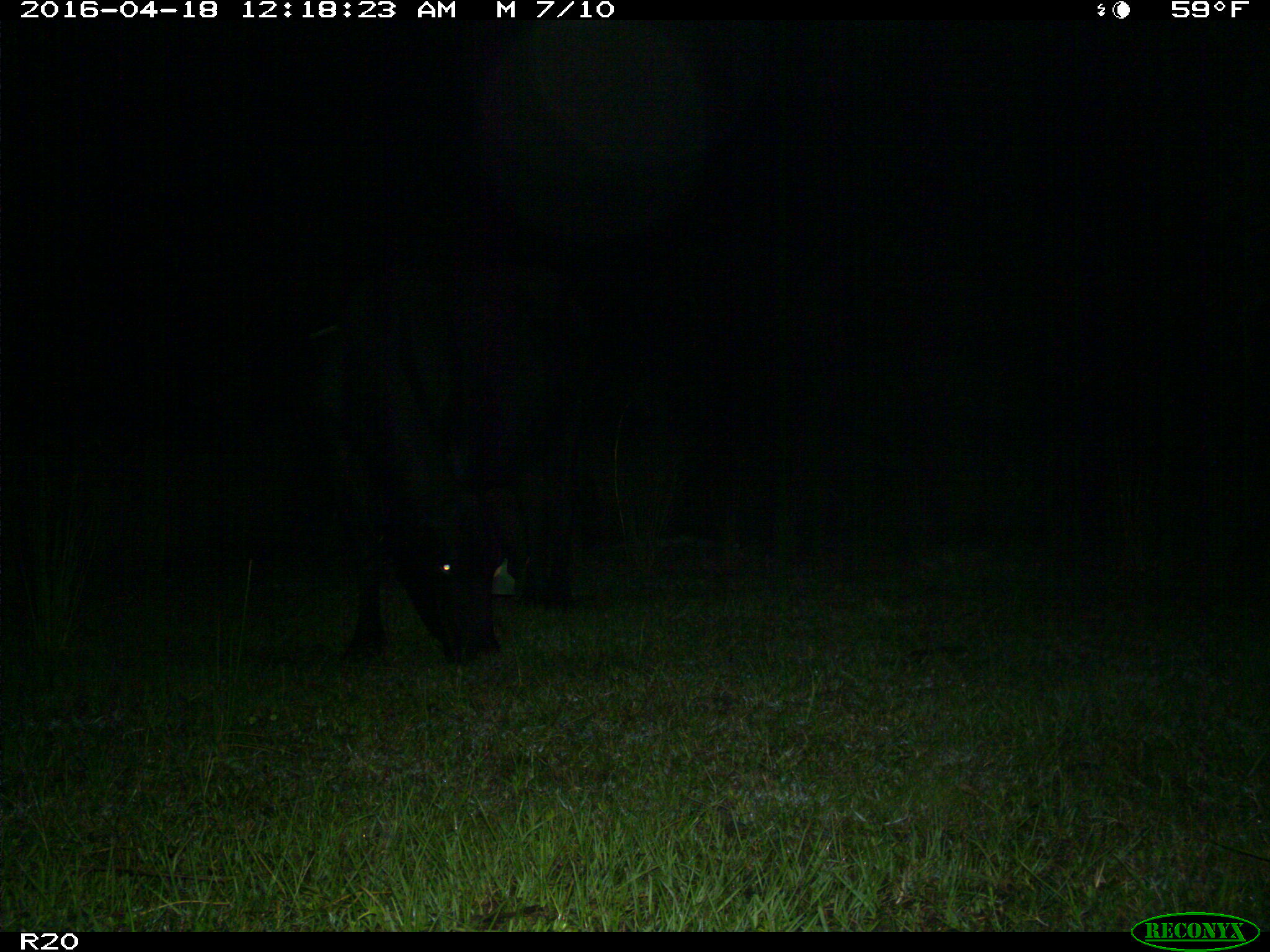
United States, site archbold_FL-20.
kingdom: Animalia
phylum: Chordata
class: Mammalia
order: Artiodactyla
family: Bovidae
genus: Bos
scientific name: Bos taurus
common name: domestic cow